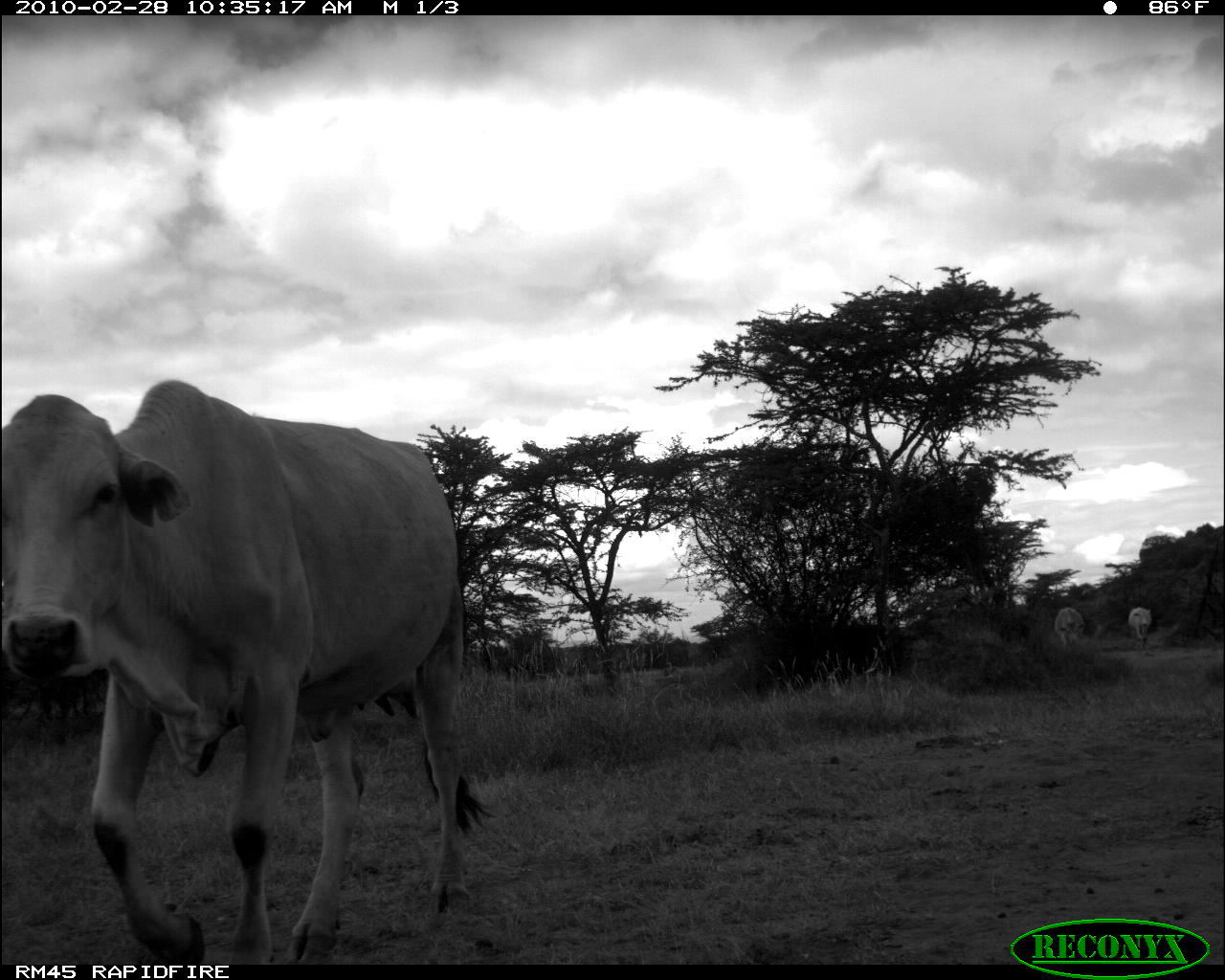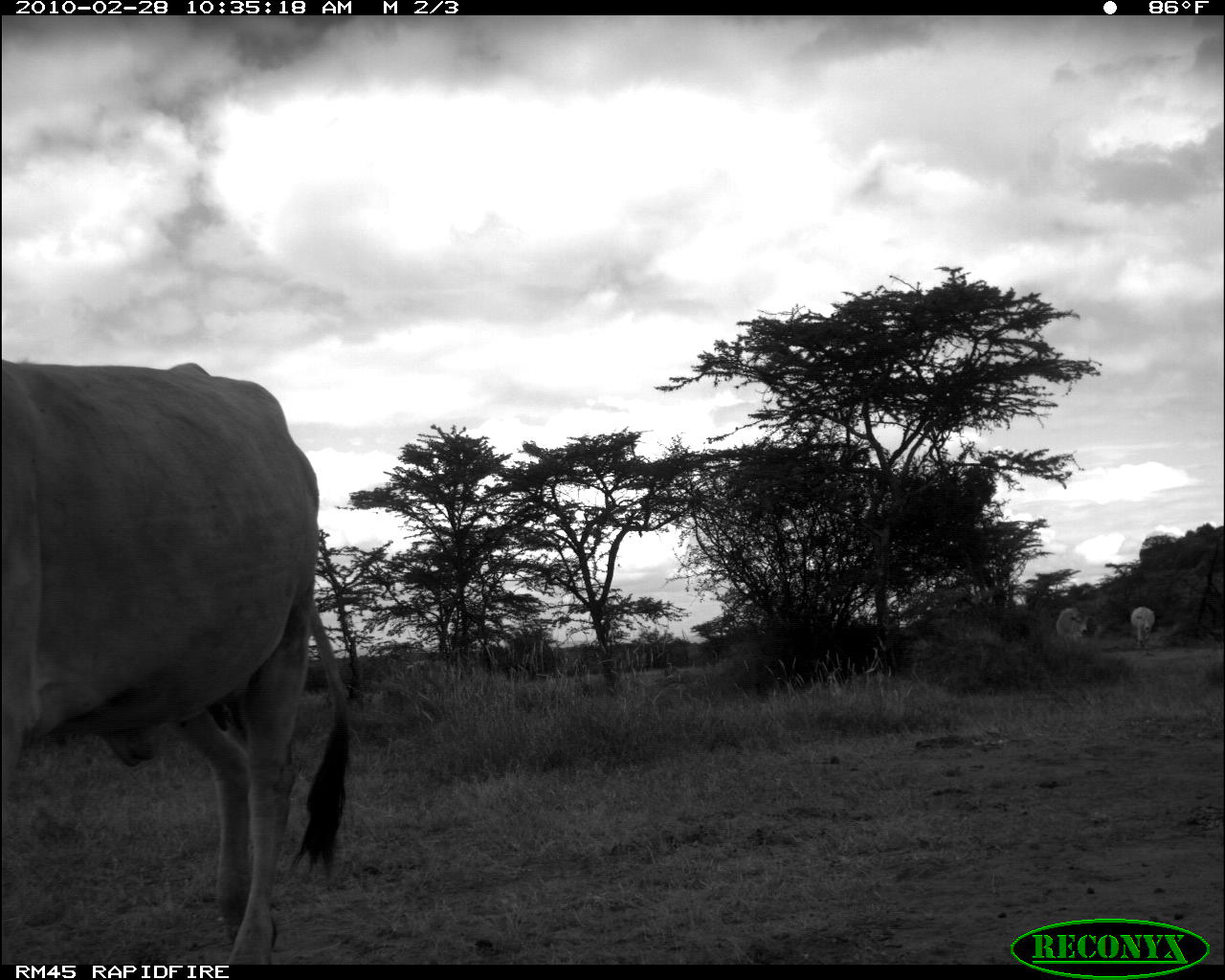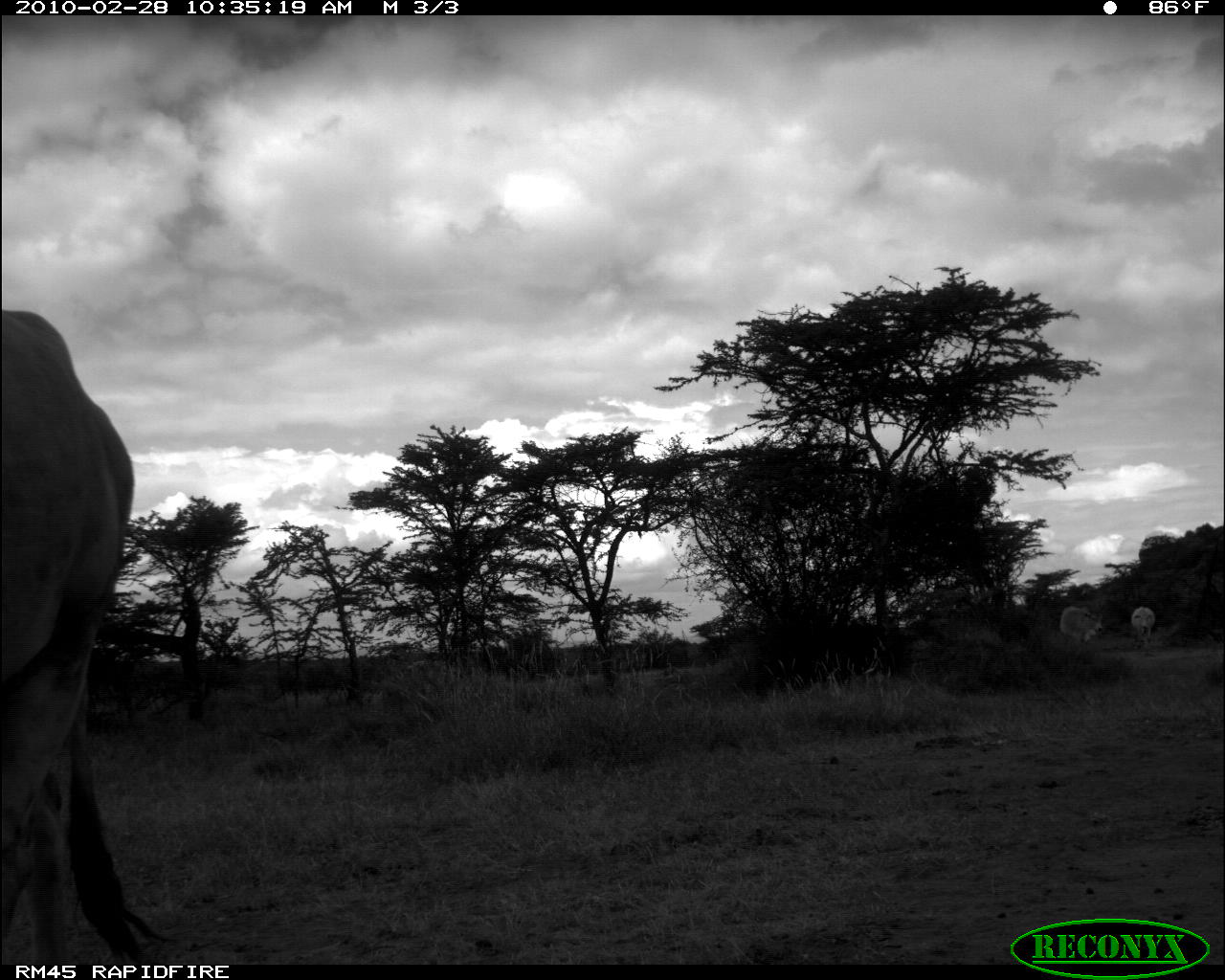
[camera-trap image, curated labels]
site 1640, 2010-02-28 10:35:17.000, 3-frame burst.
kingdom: Animalia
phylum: Chordata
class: Mammalia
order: Artiodactyla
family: Bovidae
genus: Bos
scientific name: Bos taurus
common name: domestic cattle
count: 3